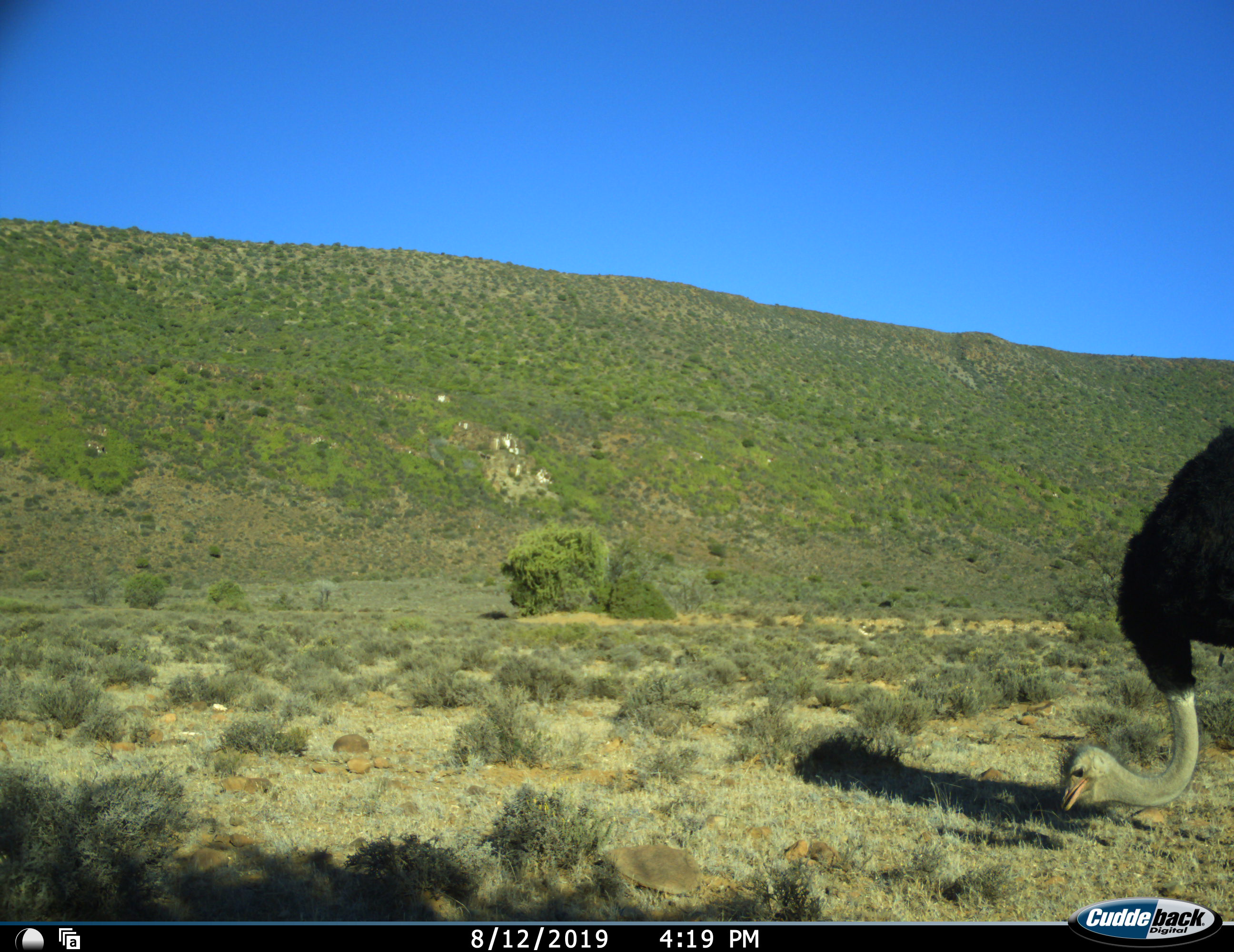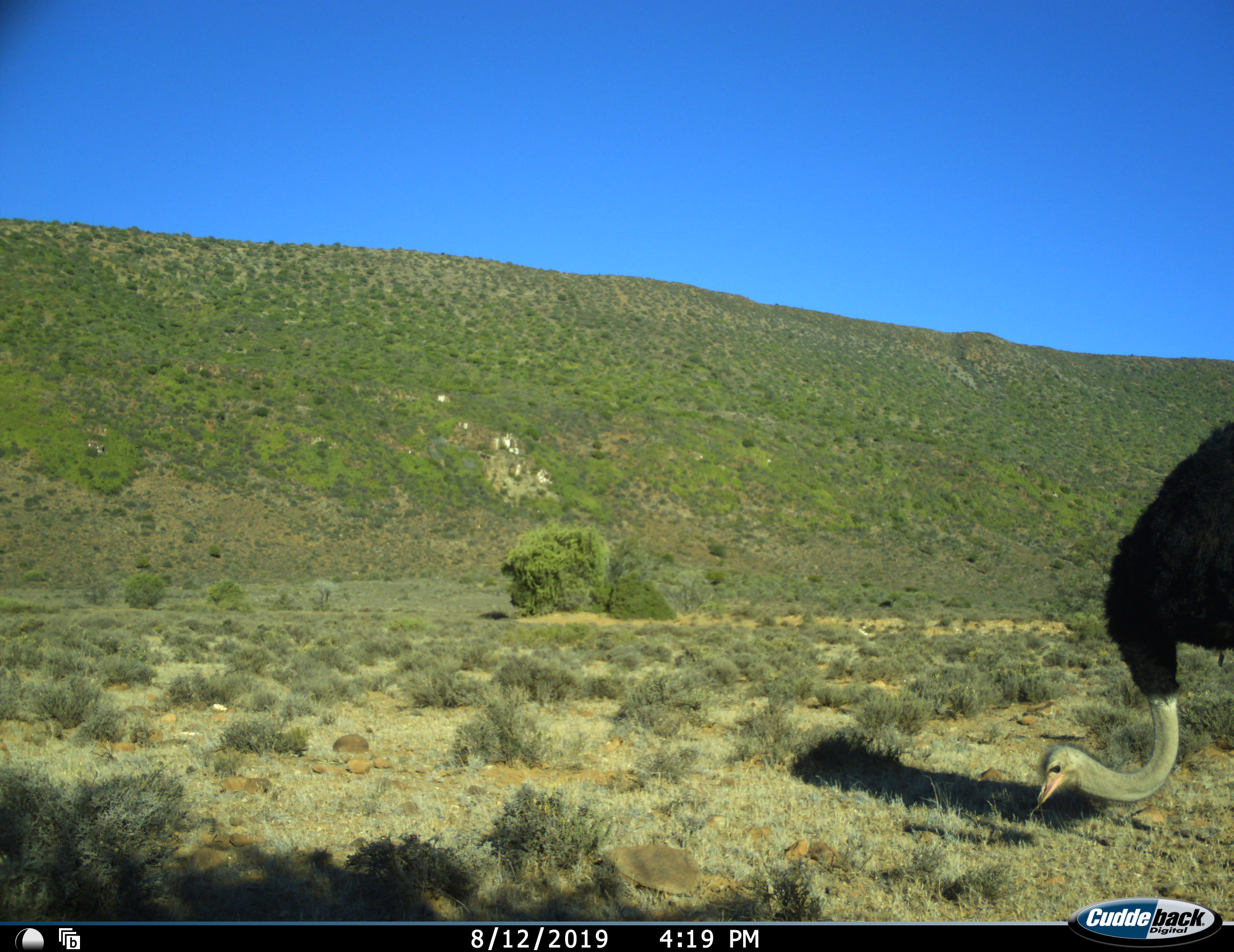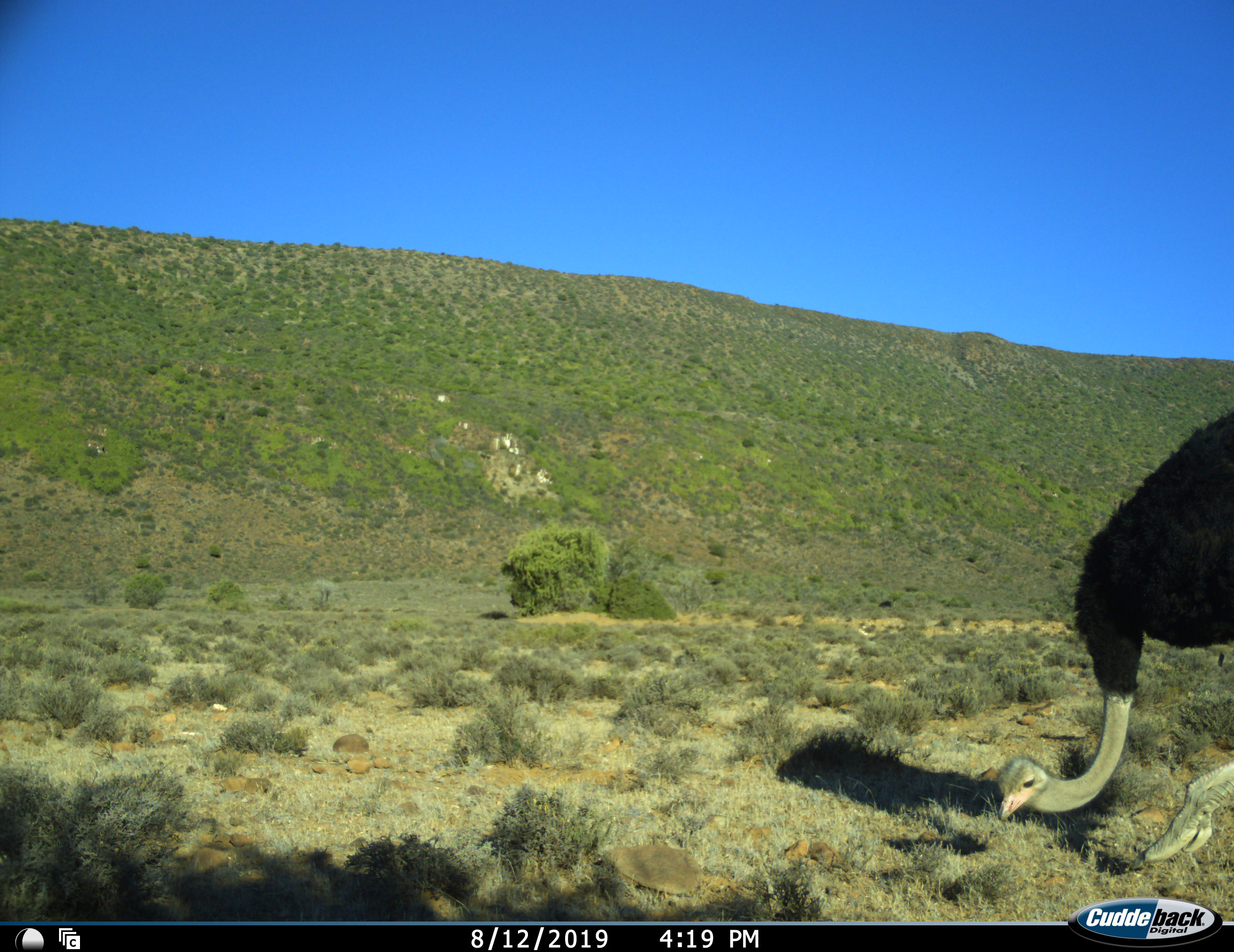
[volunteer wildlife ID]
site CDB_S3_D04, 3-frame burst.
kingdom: Animalia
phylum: Chordata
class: Aves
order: Struthioniformes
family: Struthionidae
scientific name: Struthionidae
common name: ostrich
Ostrich (Struthionidae), count 1. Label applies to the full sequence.